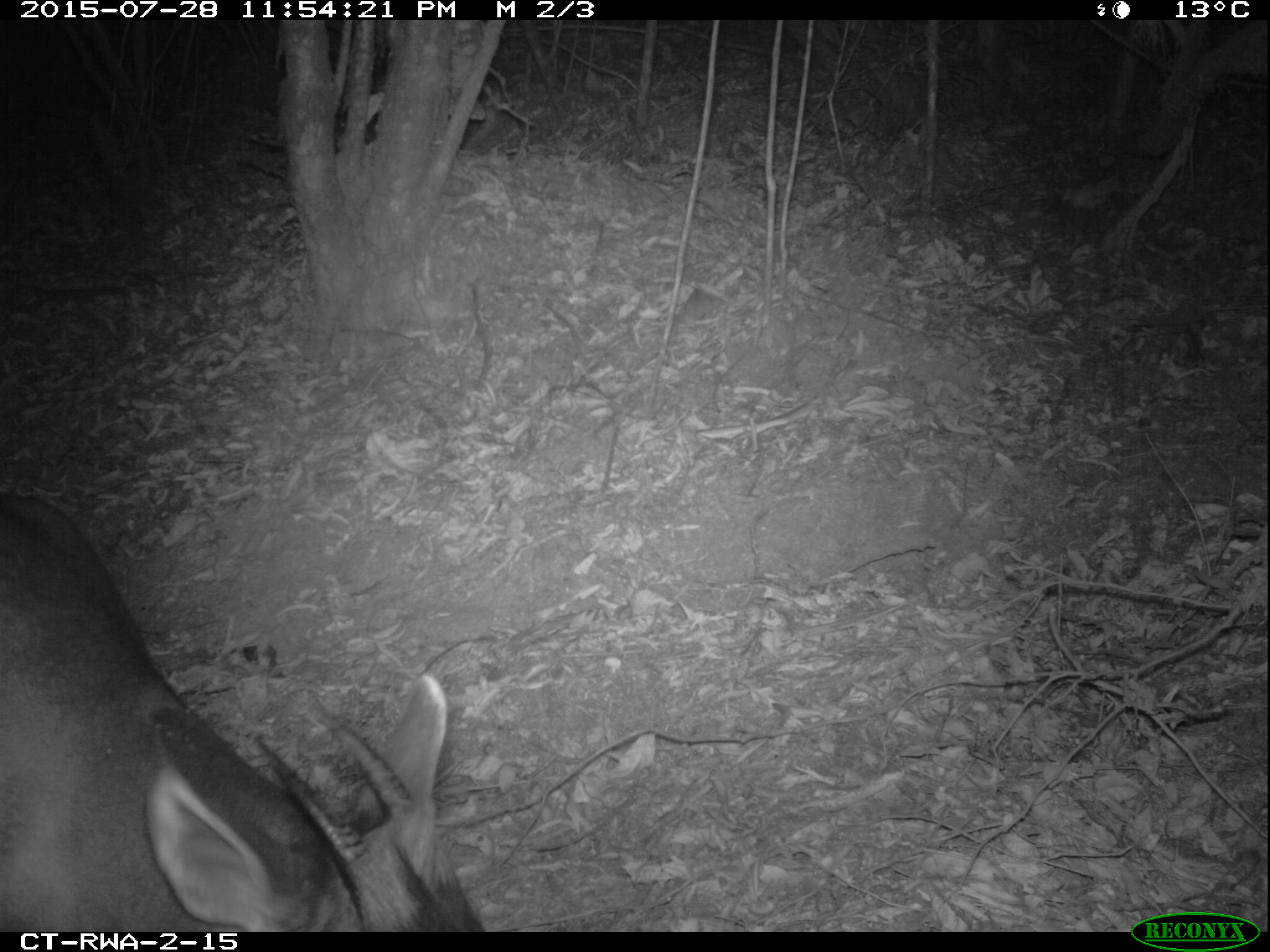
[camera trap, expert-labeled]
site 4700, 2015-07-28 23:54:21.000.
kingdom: Animalia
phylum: Chordata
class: Mammalia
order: Artiodactyla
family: Bovidae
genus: Cephalophus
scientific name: Cephalophus silvicultor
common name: light-backed duiker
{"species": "Cephalophus silvicultor (light-backed duiker)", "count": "1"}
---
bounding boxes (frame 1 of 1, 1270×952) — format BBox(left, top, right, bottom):
cephalophus silvicultor: BBox(1, 488, 489, 930)